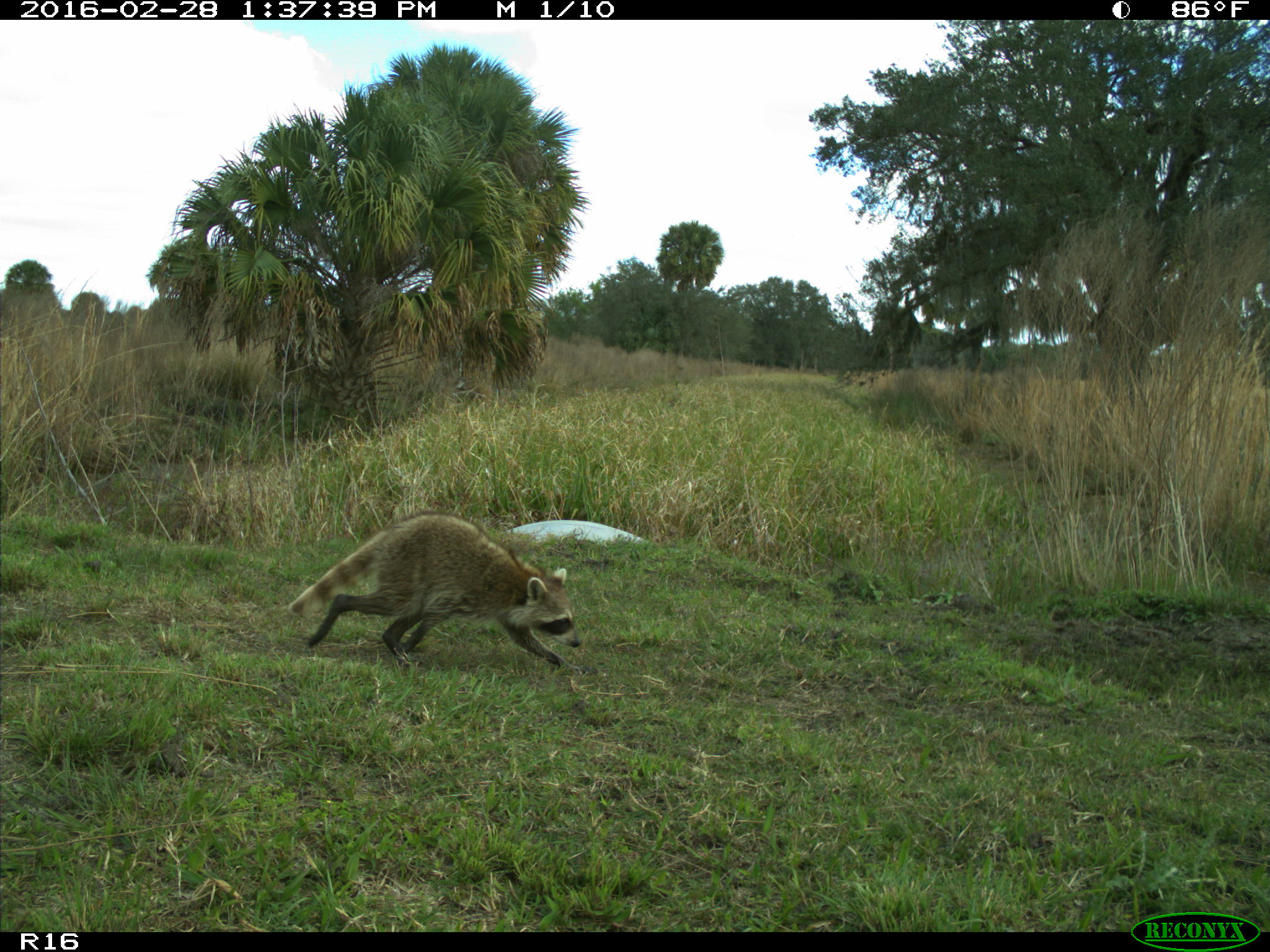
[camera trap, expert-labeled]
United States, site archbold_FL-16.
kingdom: Animalia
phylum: Chordata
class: Mammalia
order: Carnivora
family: Procyonidae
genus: Procyon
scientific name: Procyon lotor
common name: common raccoon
Procyon lotor (common raccoon).